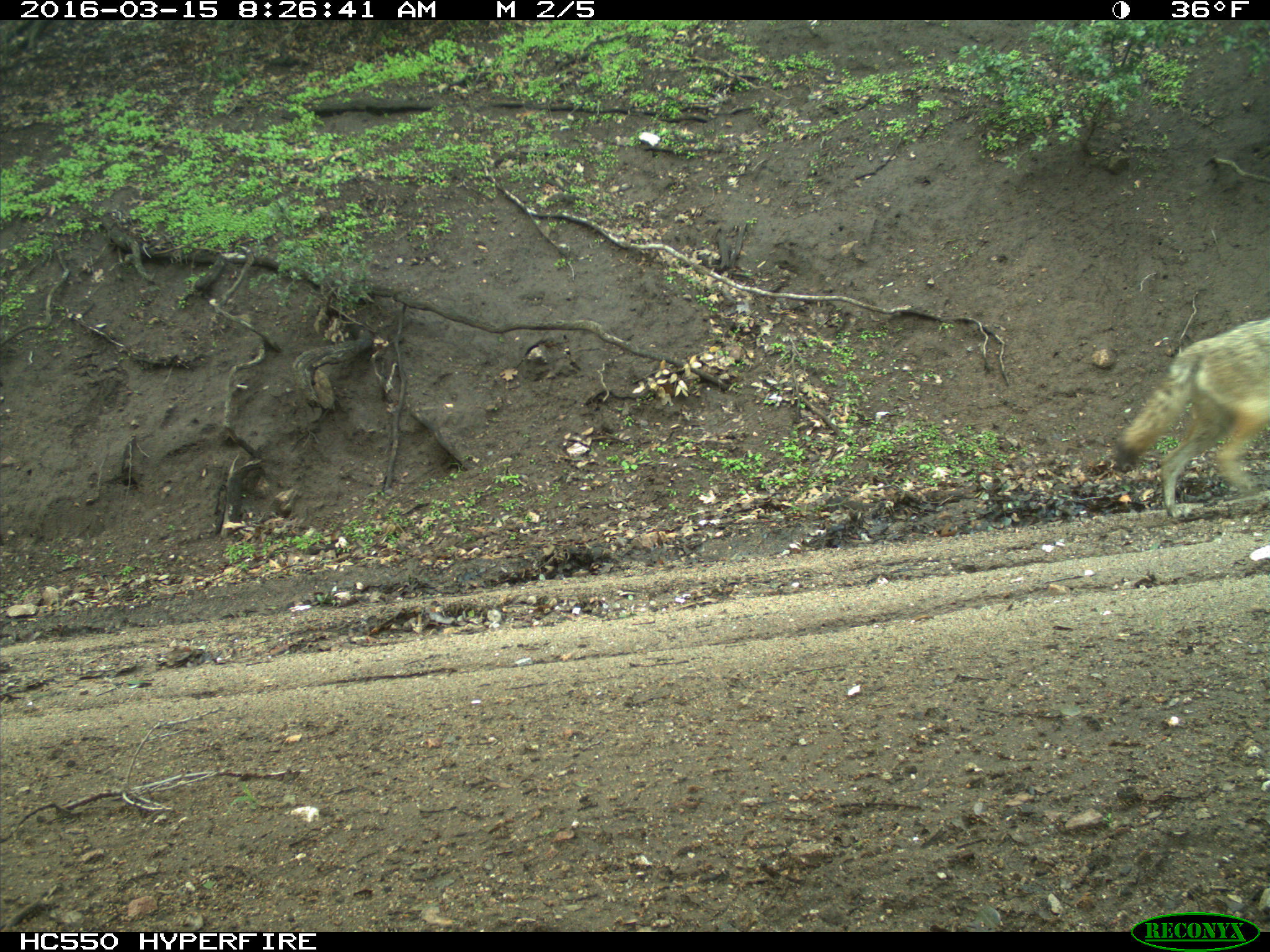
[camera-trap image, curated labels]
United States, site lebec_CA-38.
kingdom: Animalia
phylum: Chordata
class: Mammalia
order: Carnivora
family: Canidae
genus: Canis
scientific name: Canis latrans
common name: coyote